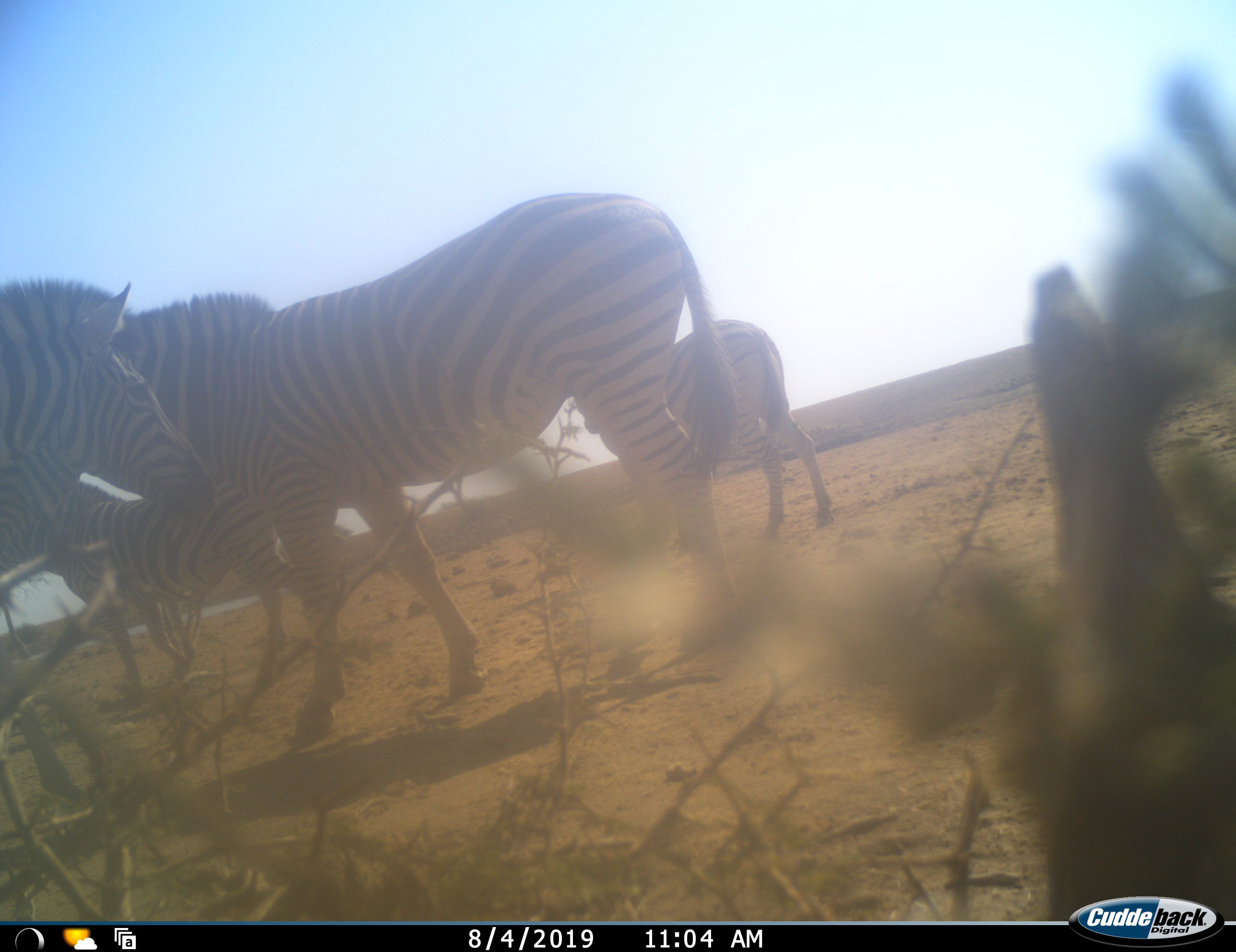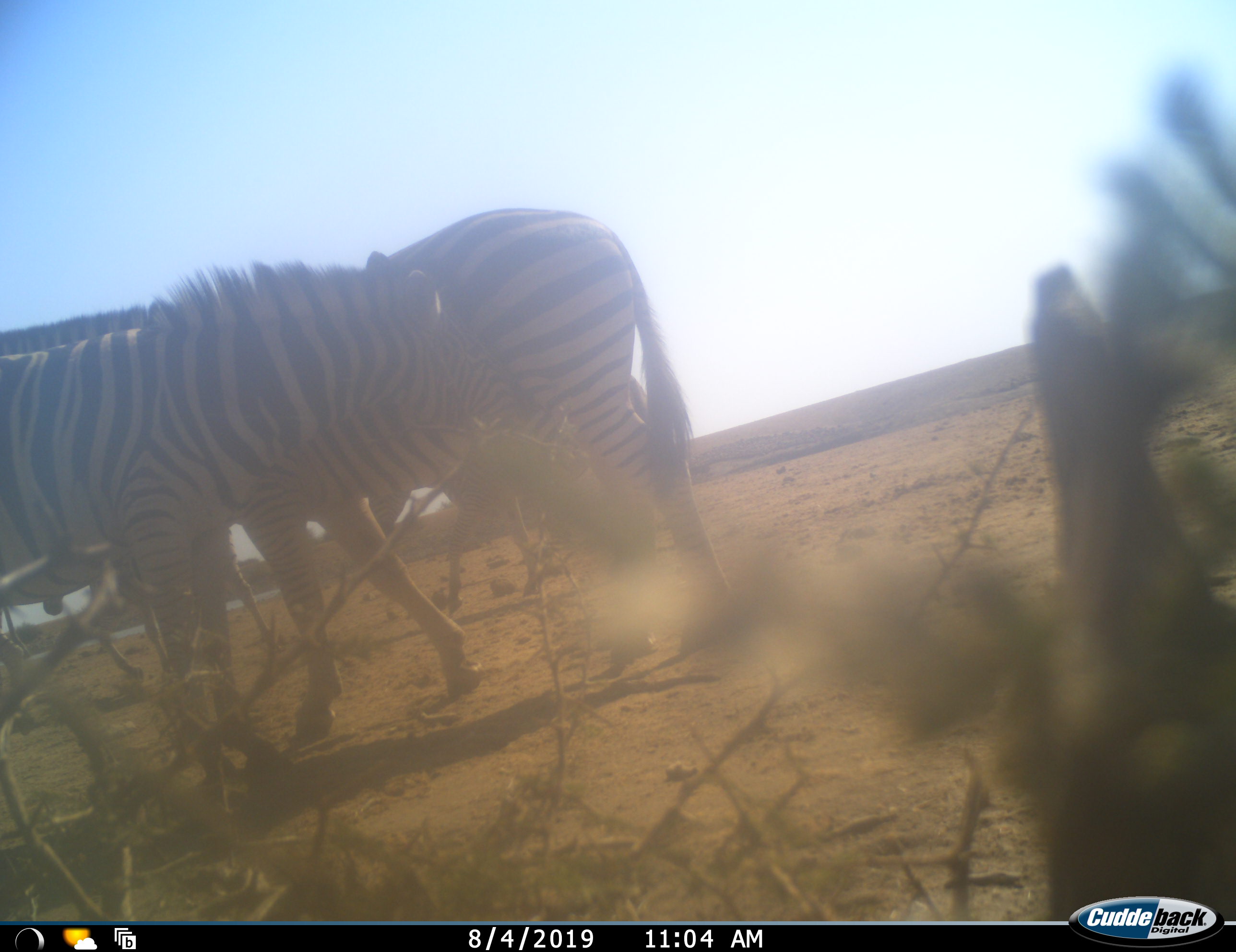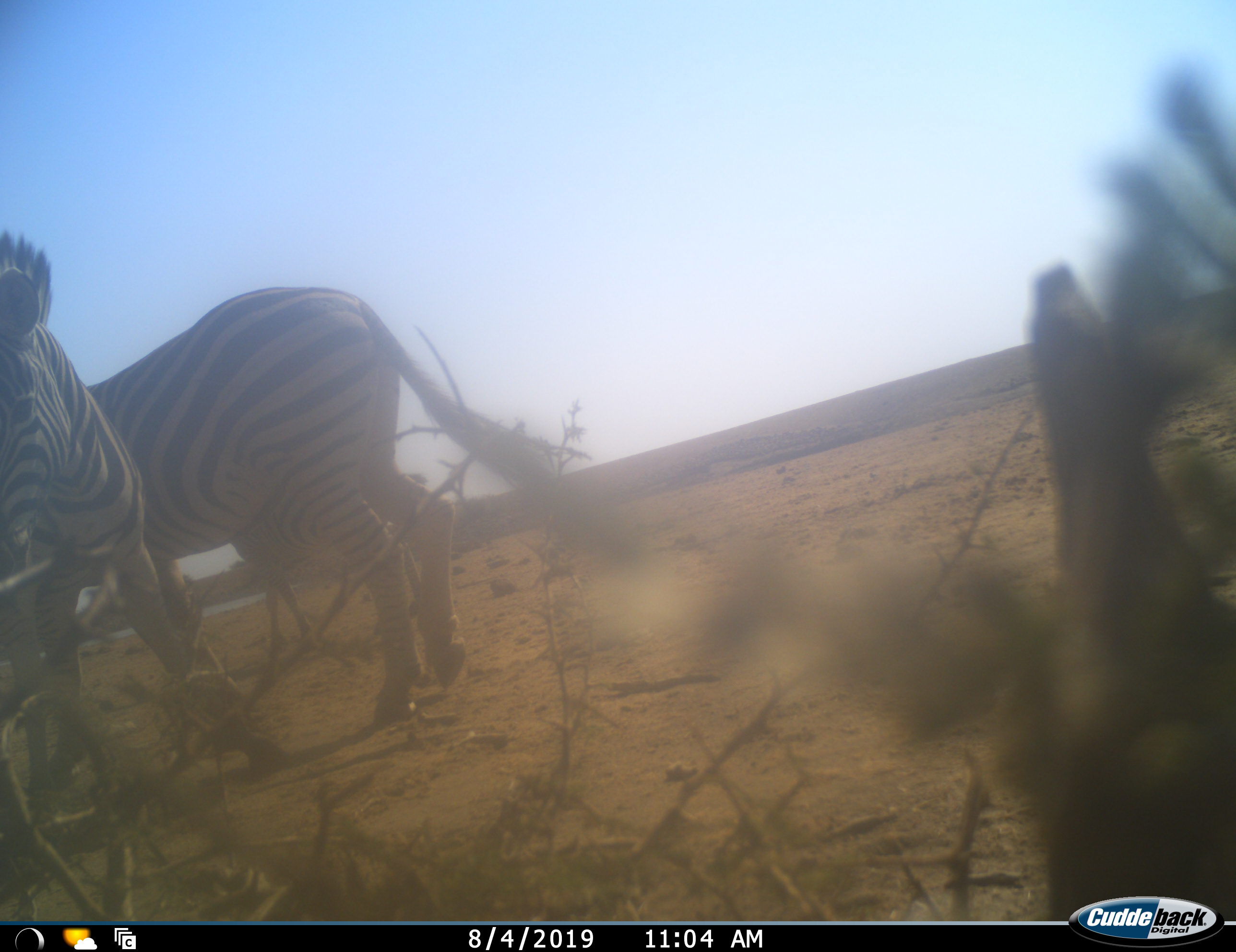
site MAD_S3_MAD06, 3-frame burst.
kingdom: Animalia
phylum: Chordata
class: Mammalia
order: Perissodactyla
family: Equidae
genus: Equus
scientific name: Equus quagga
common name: plains zebra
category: zebraplains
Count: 4.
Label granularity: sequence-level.